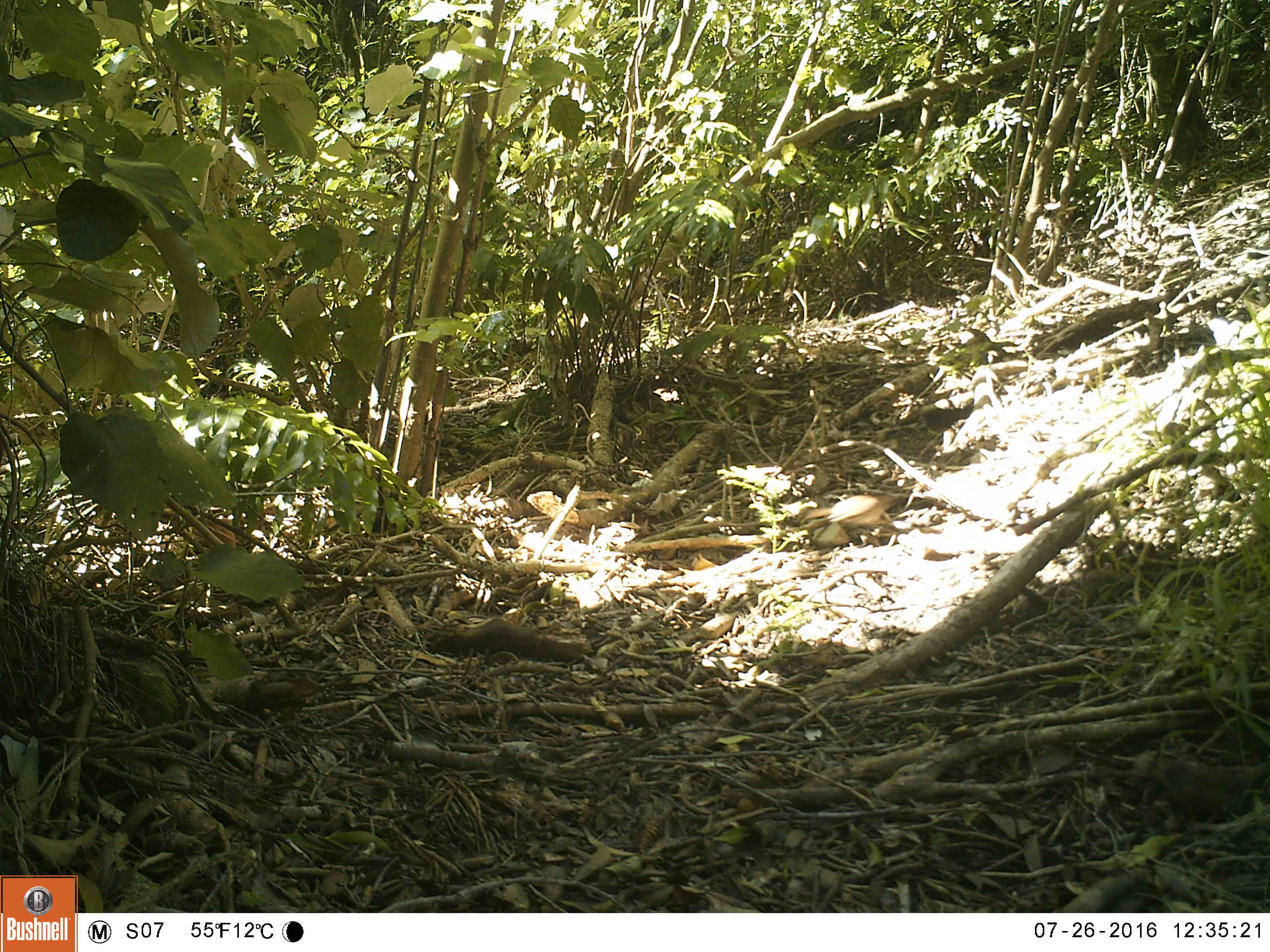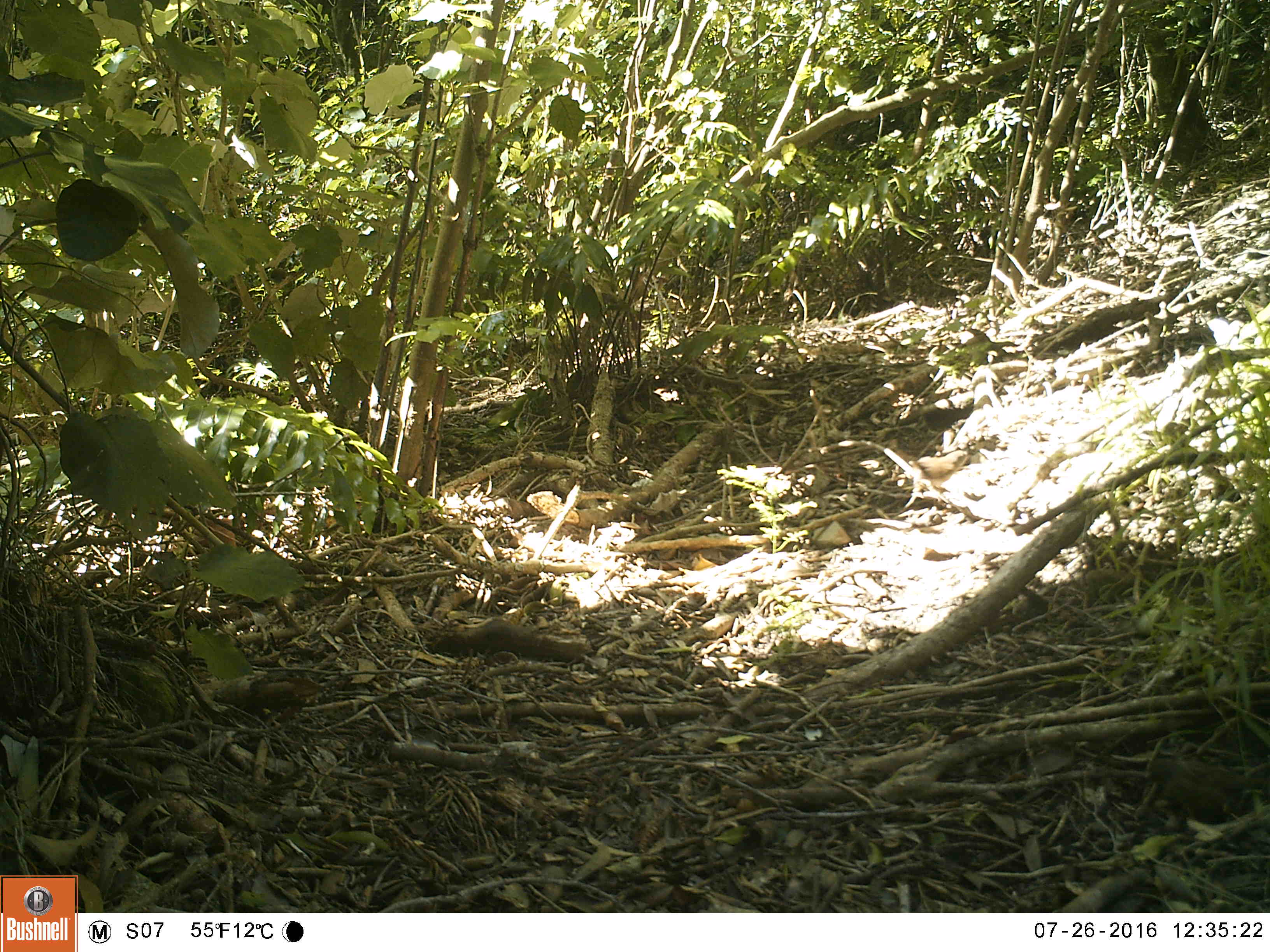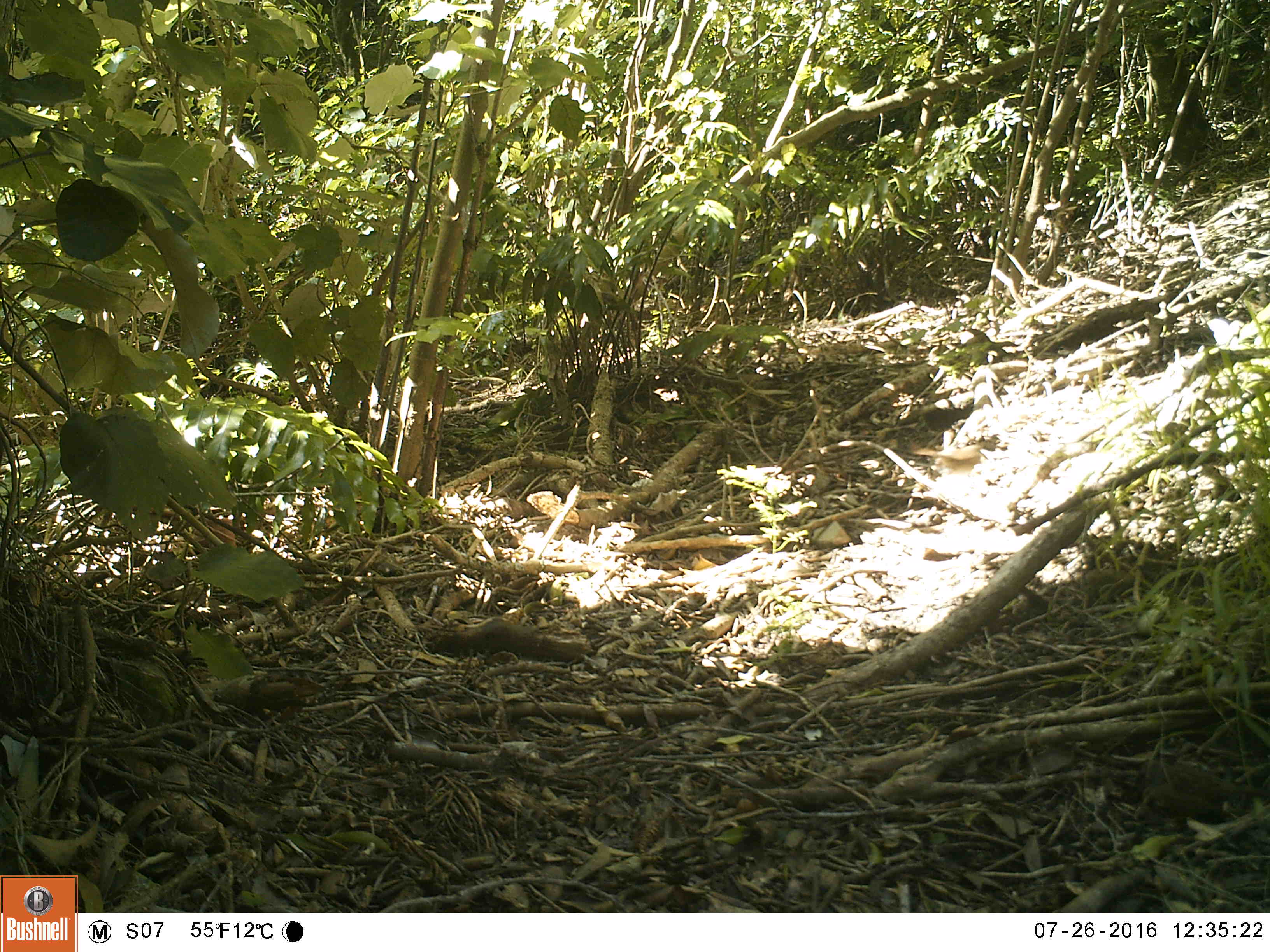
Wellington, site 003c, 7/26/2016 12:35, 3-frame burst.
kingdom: Animalia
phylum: Chordata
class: Aves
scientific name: Aves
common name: bird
Bird (Aves).